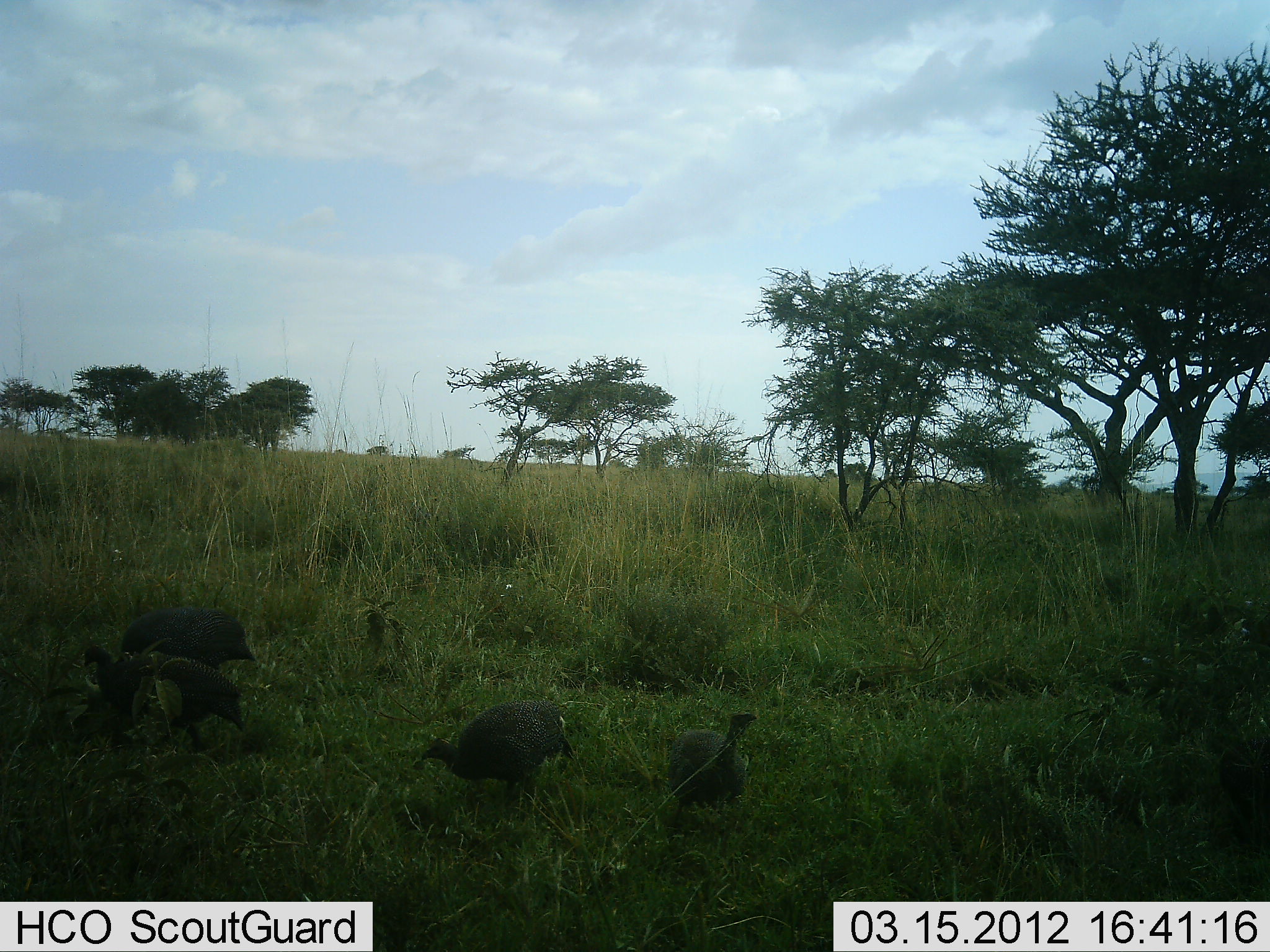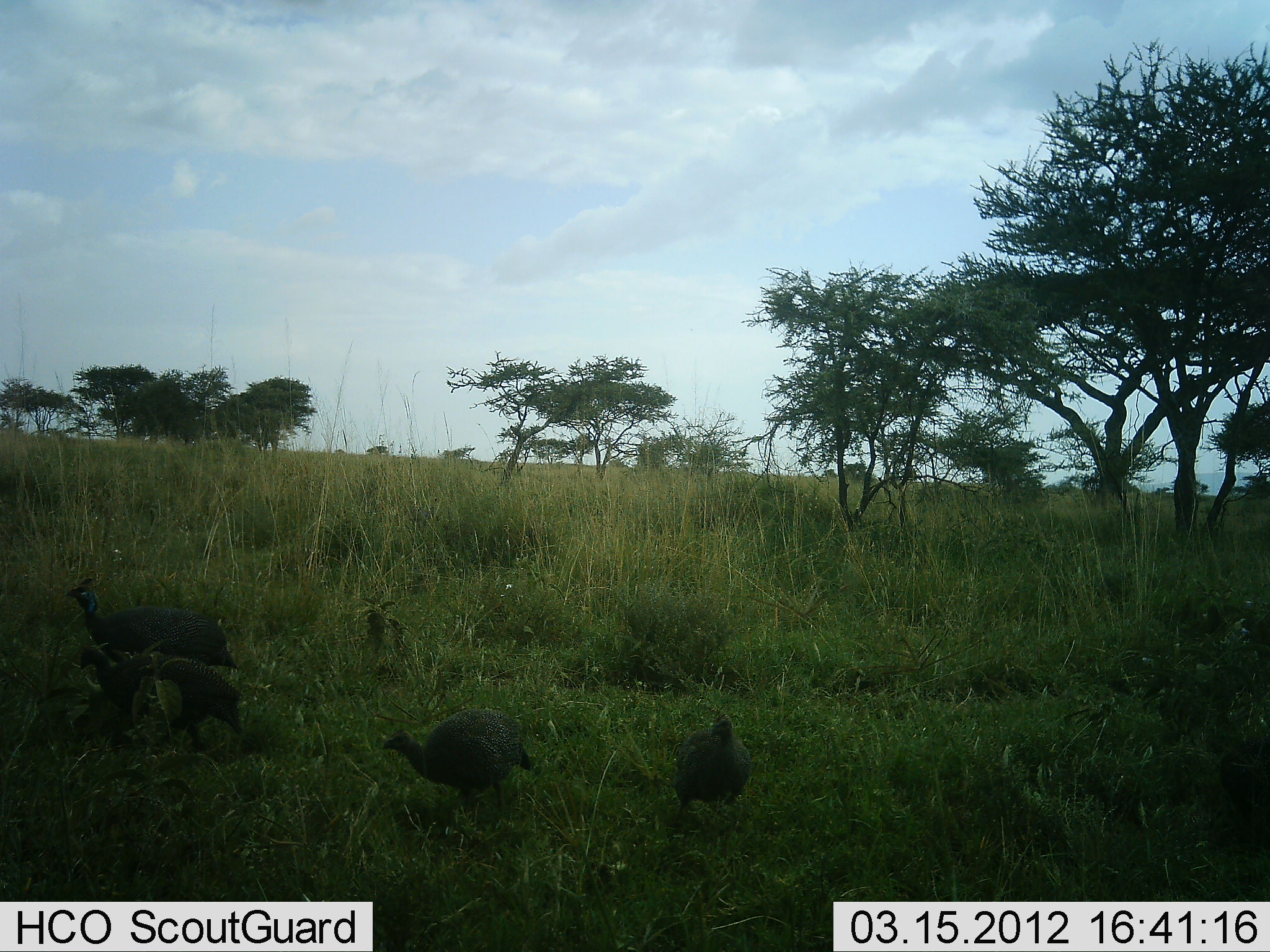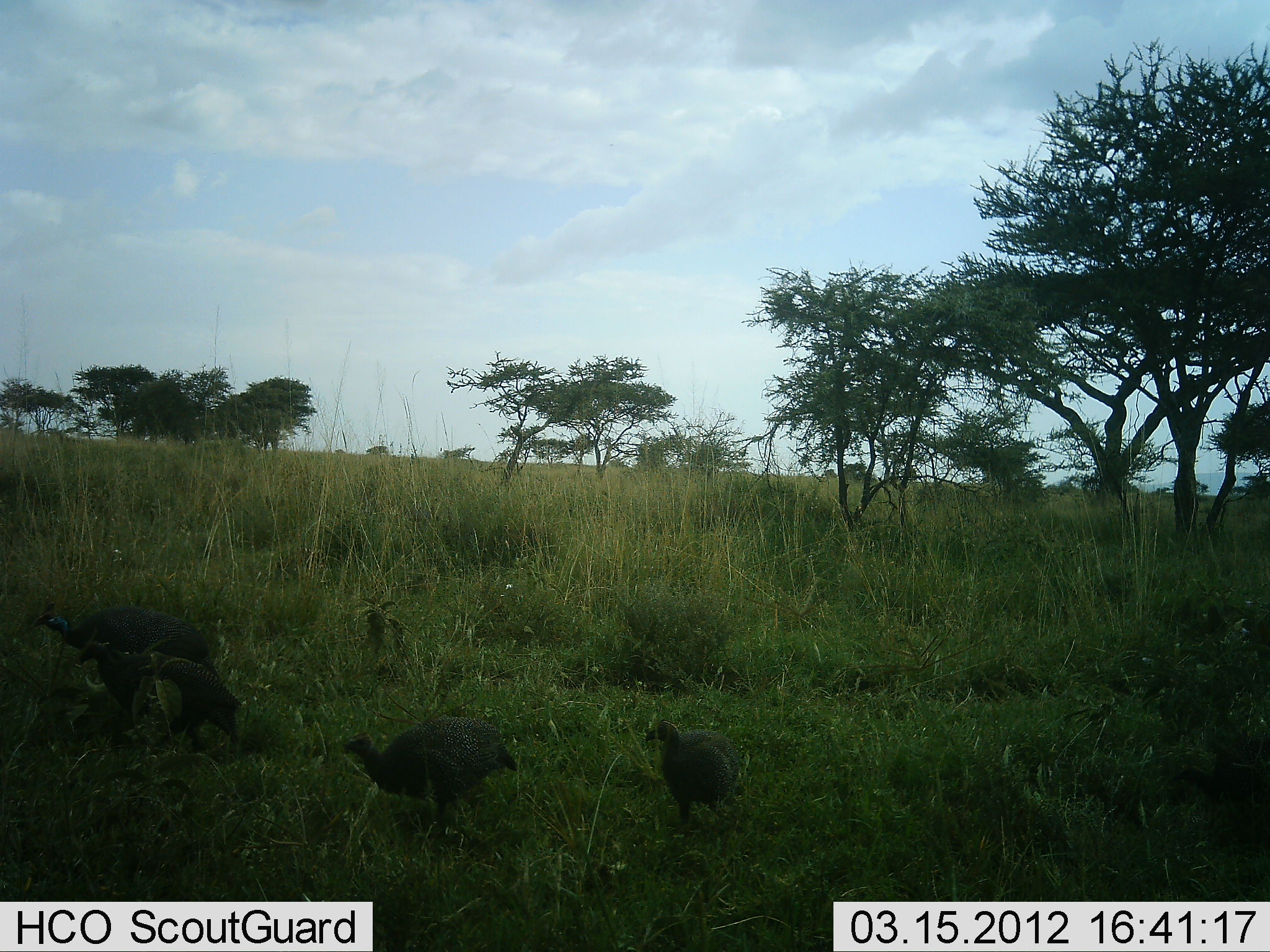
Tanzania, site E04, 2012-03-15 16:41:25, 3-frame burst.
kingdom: Animalia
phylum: Chordata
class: Aves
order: Galliformes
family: Numididae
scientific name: Numididae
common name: guinea fowl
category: guineafowl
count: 4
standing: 27%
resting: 0%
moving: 80%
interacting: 0%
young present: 0%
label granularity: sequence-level